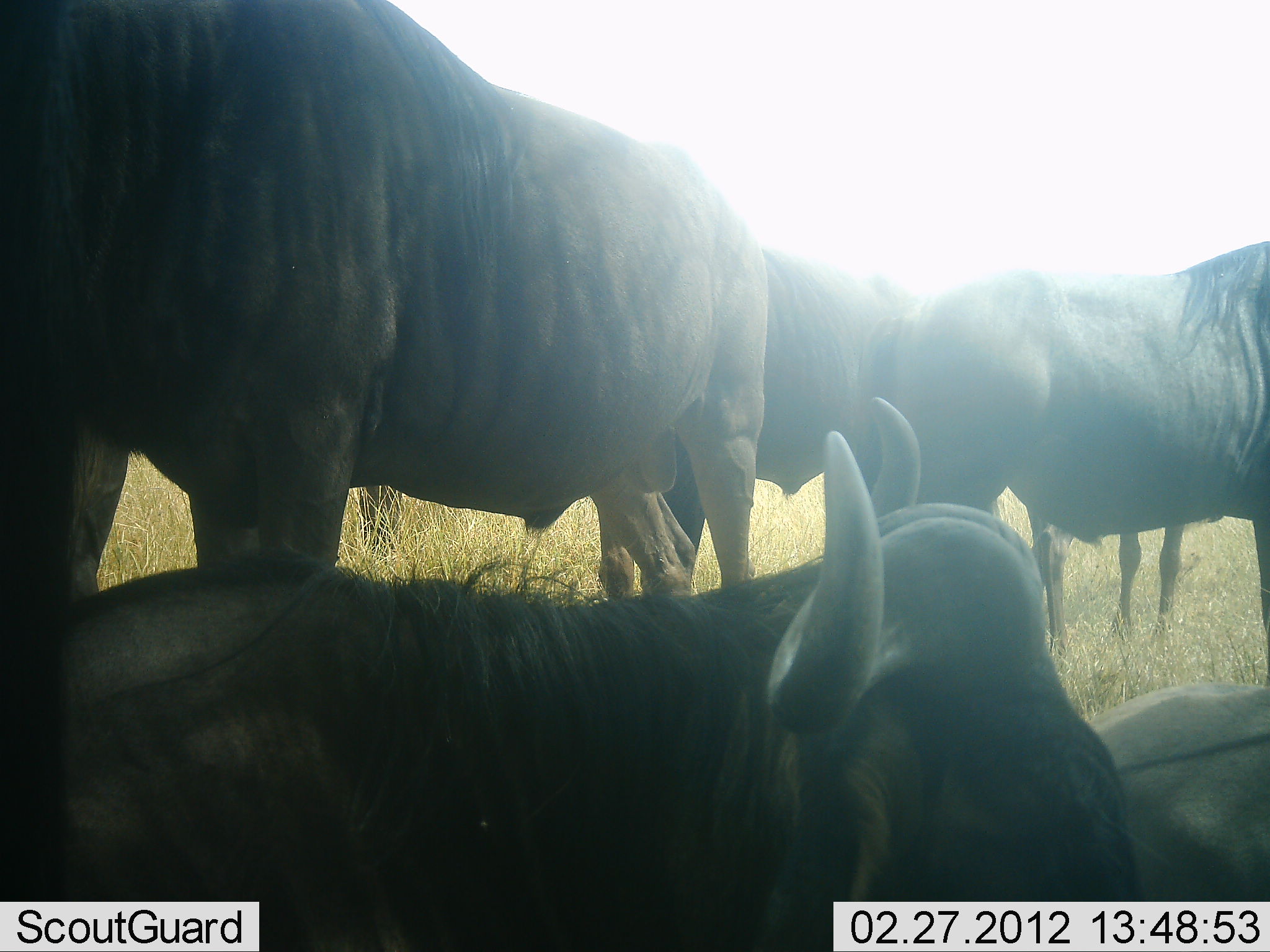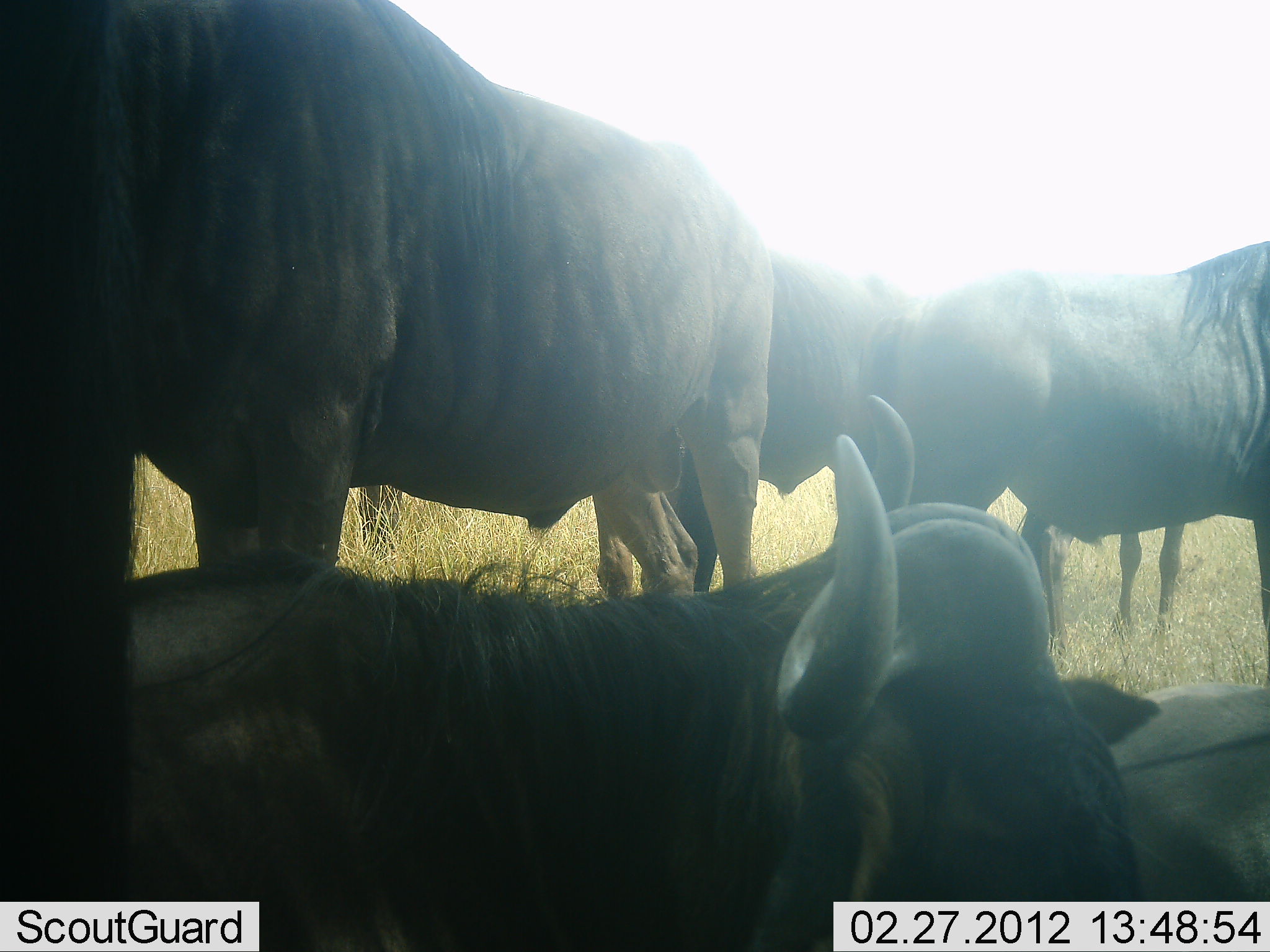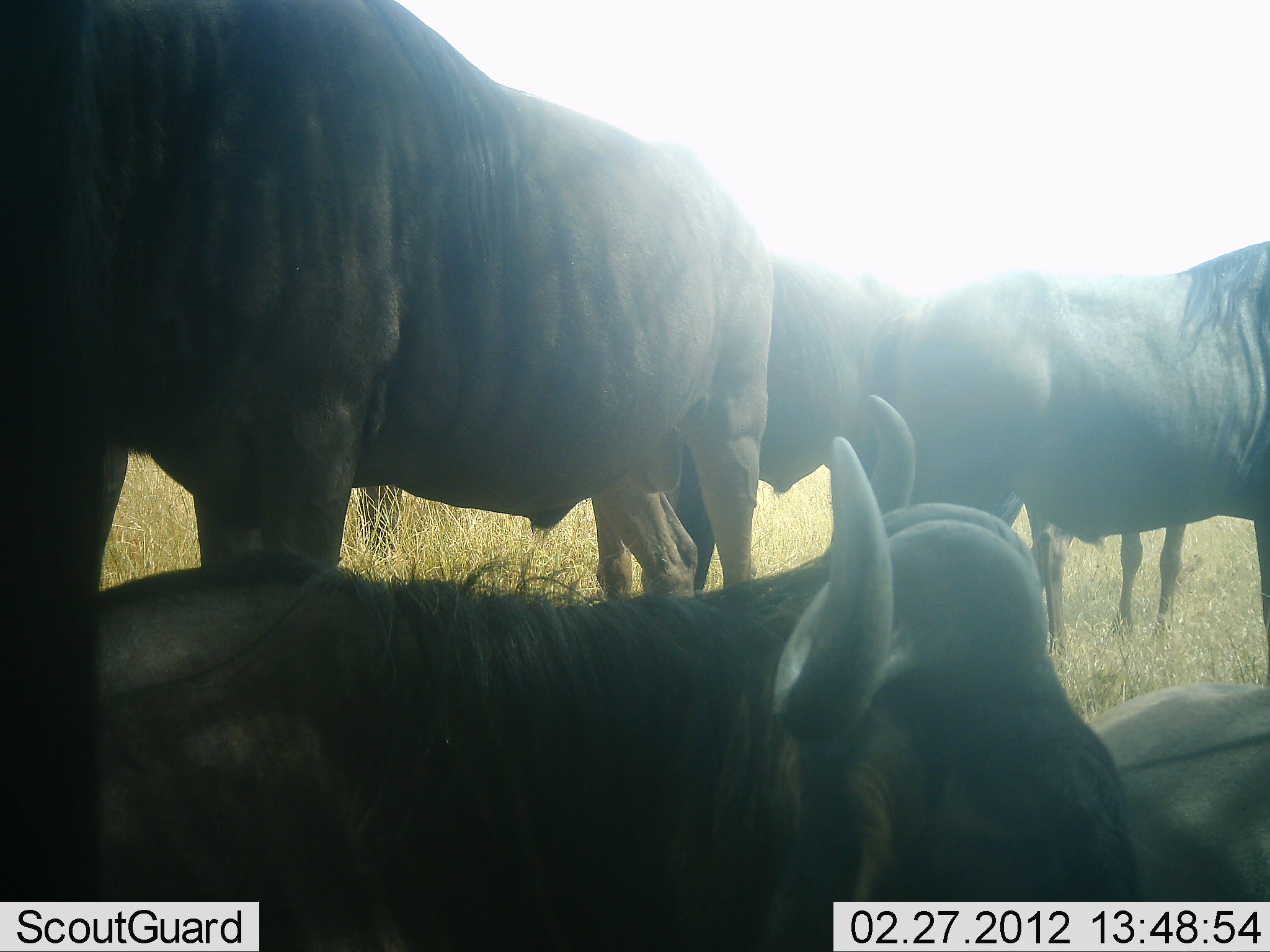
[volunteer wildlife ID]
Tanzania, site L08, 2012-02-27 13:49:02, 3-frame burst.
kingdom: Animalia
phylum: Chordata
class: Mammalia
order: Artiodactyla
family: Bovidae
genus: Connochaetes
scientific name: Connochaetes taurinus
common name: blue wildebeest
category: wildebeest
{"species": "wildebeest (blue wildebeest) (Connochaetes taurinus)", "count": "5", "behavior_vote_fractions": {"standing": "95%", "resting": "100%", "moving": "5%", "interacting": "5%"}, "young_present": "0%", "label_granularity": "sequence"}